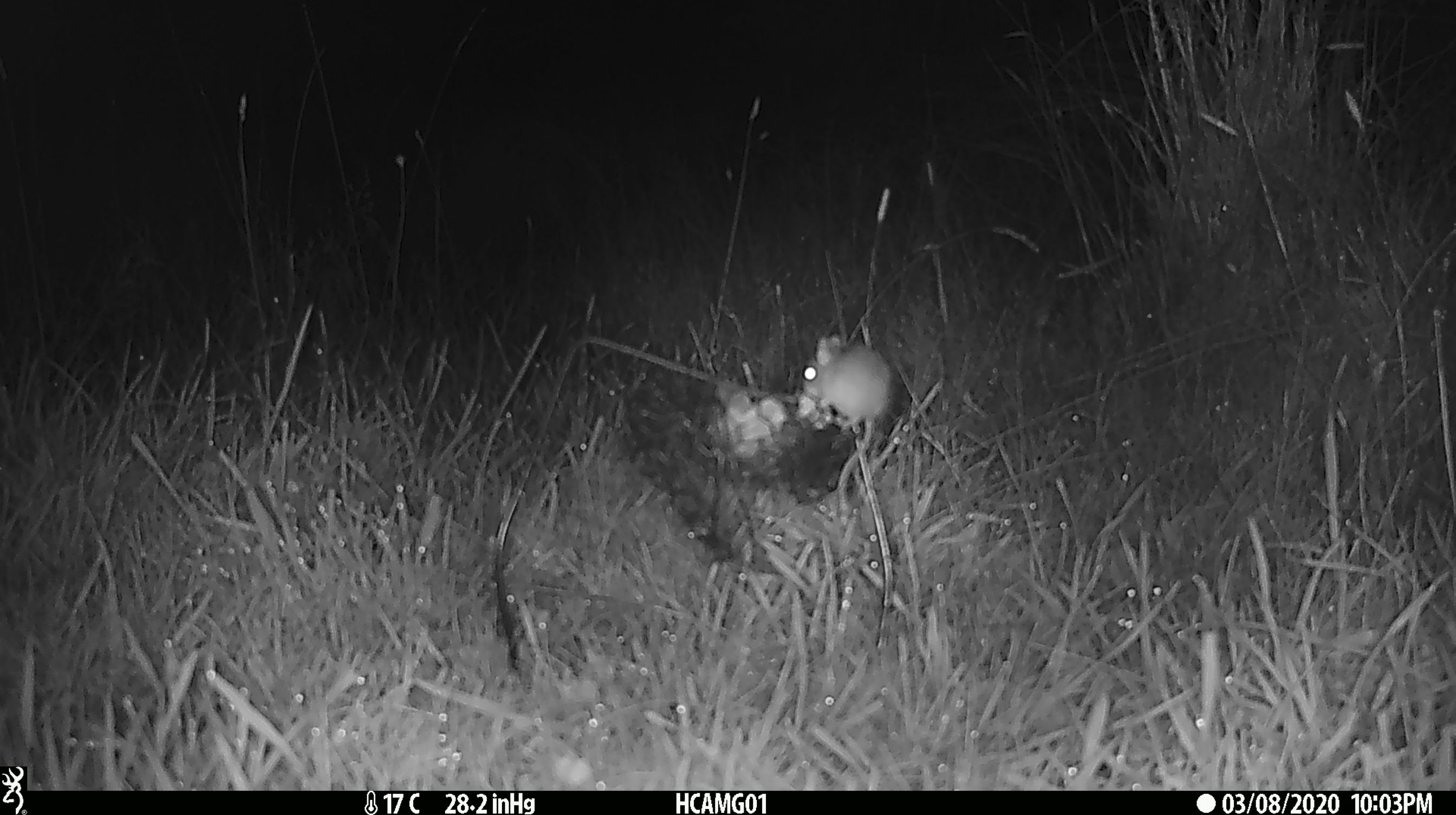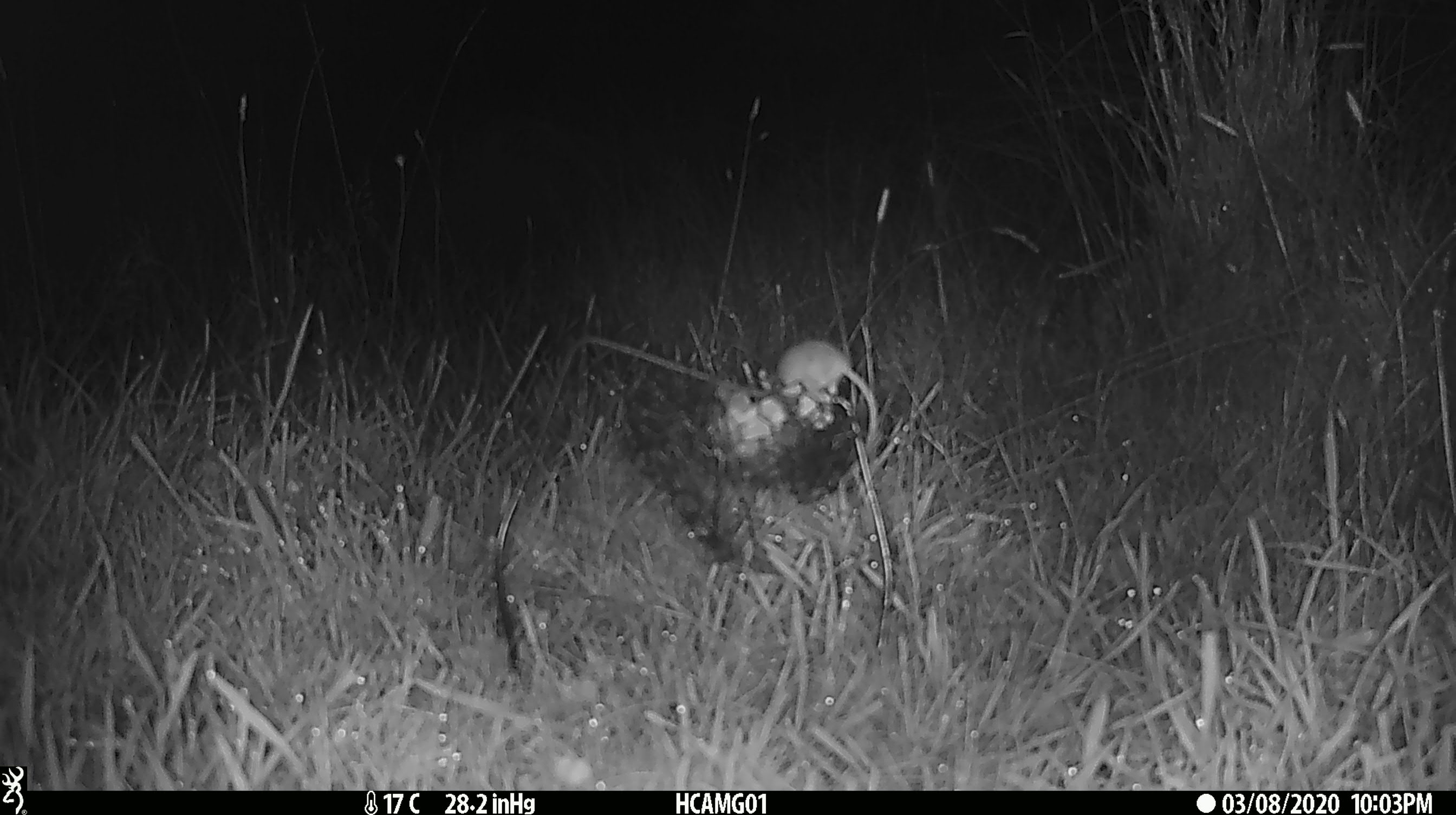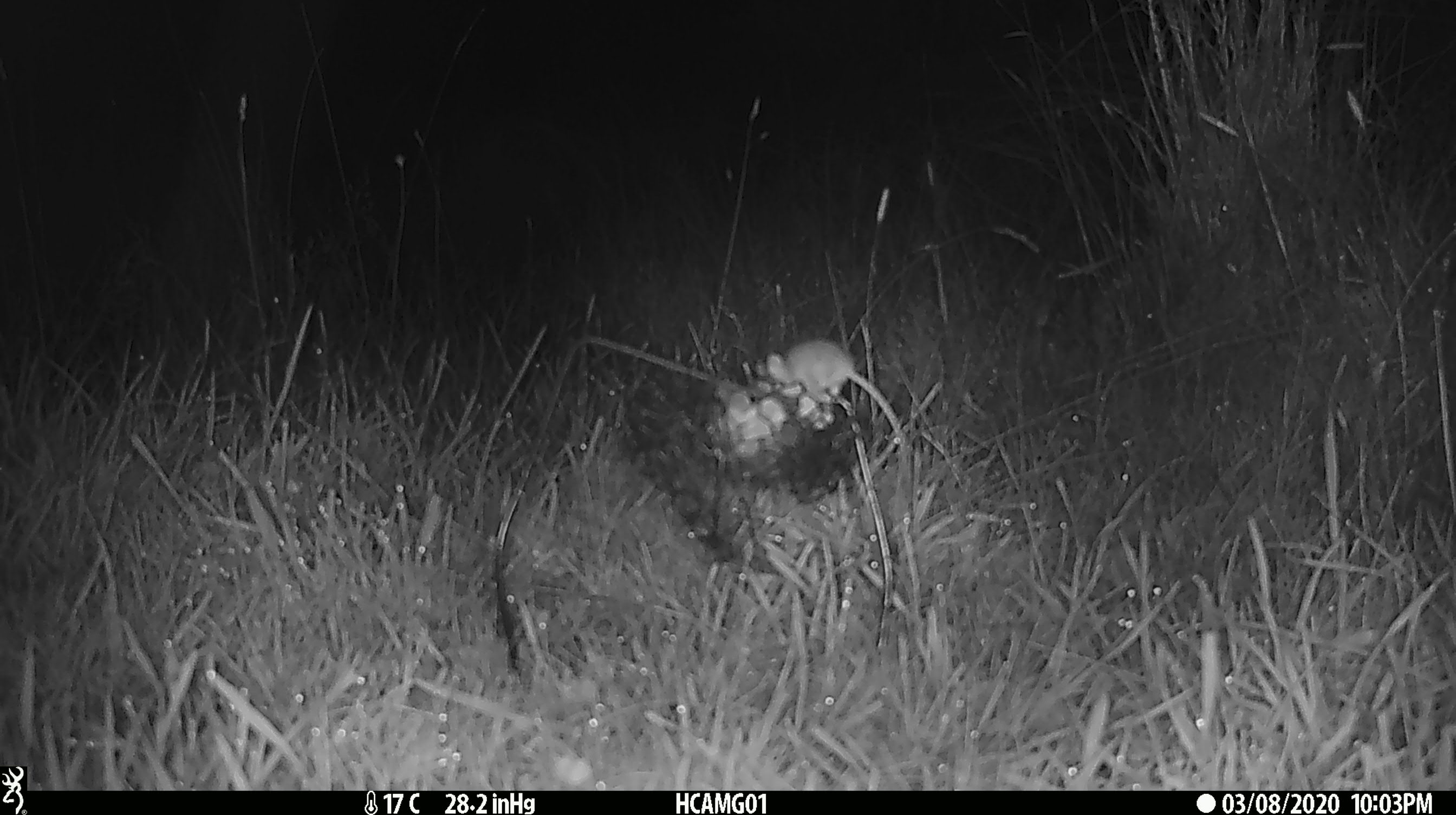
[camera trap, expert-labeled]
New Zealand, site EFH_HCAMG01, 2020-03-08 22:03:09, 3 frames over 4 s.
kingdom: Animalia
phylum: Chordata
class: Mammalia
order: Rodentia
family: Muridae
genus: Mus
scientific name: Mus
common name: mouse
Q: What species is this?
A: Mouse (Mus).